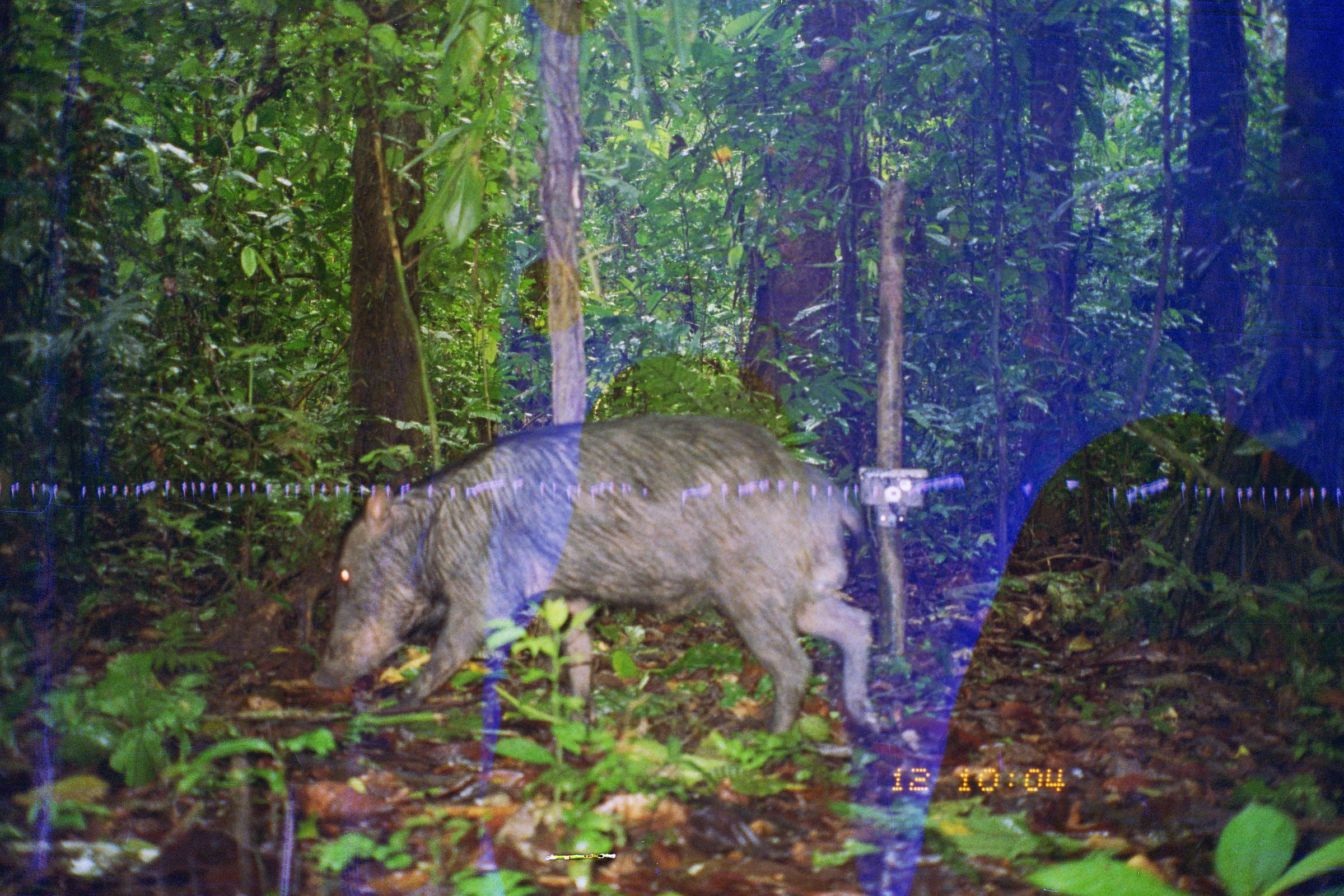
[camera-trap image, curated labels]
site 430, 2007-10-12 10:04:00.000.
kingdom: Animalia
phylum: Chordata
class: Mammalia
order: Artiodactyla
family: Tayassuidae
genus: Tayassu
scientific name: Tayassu pecari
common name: white-lipped peccary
Tayassu pecari (white-lipped peccary).